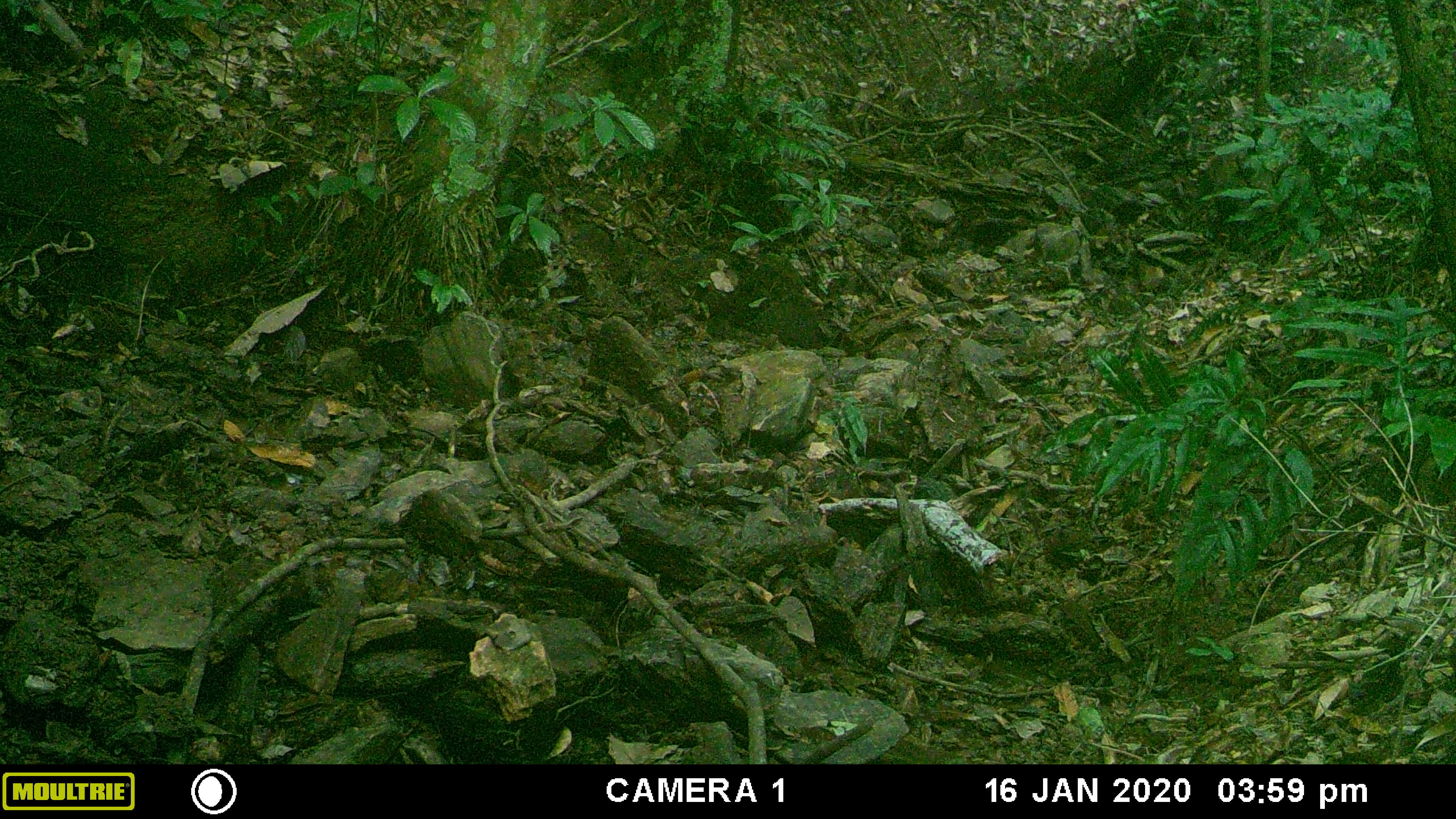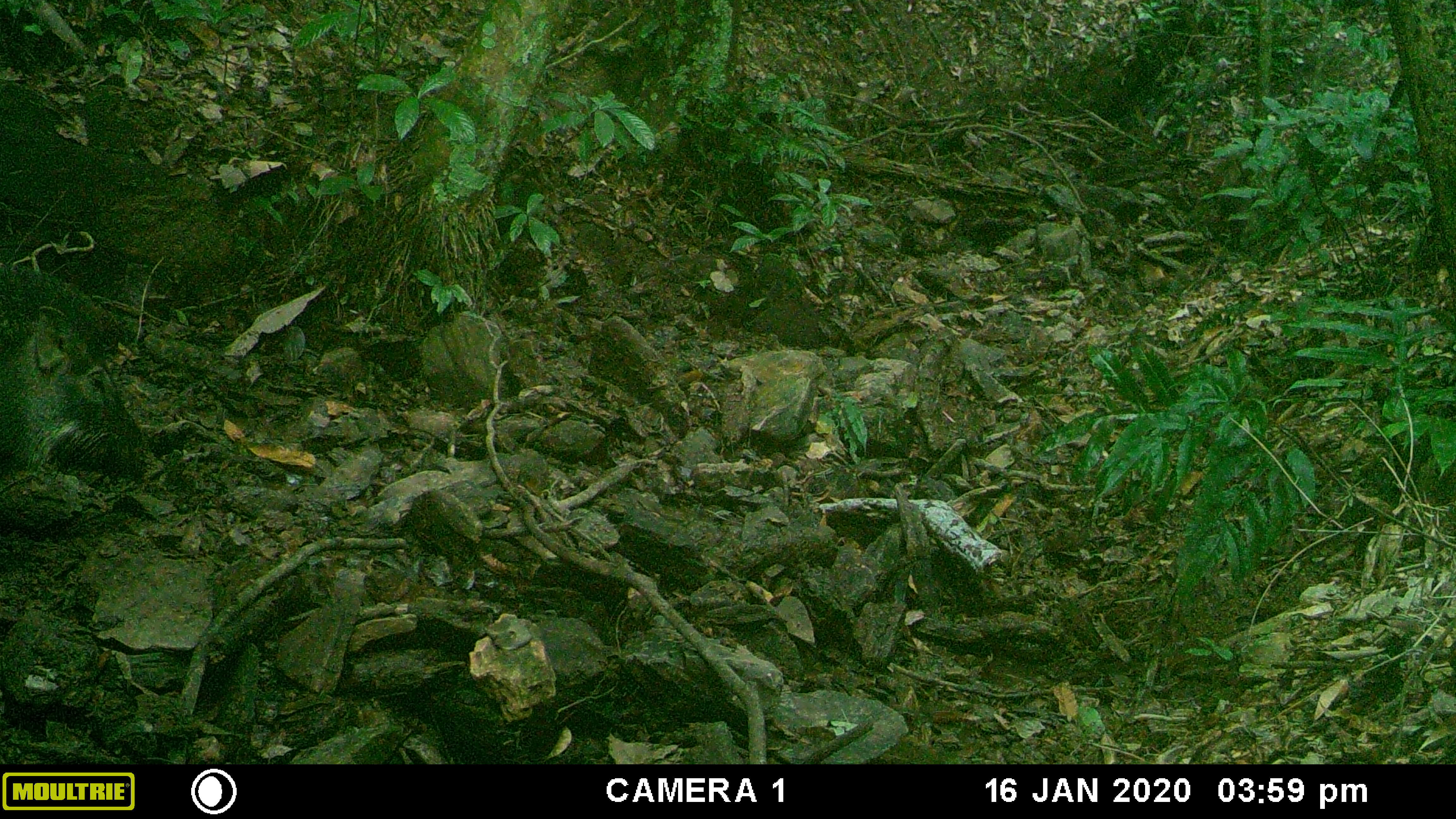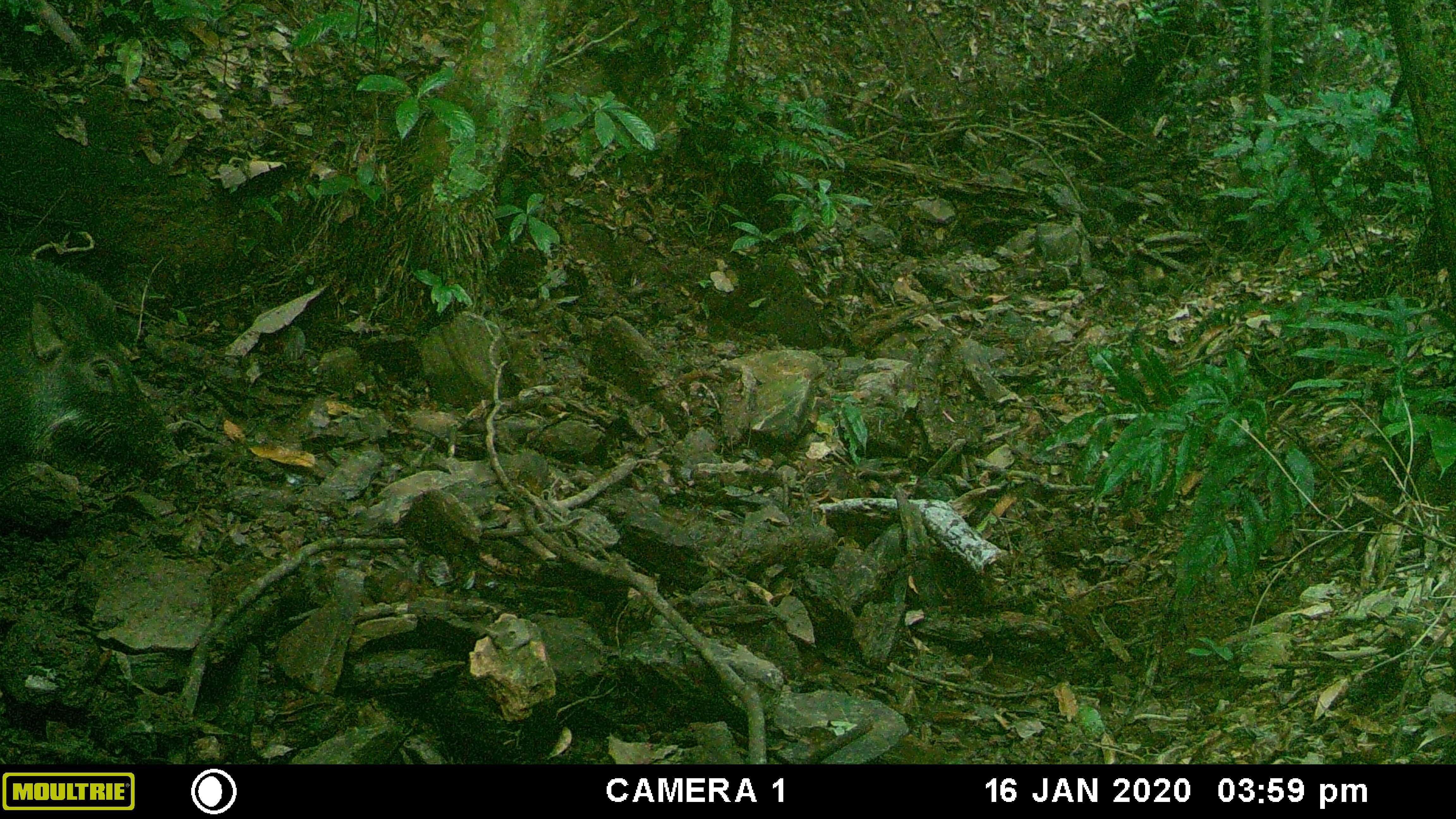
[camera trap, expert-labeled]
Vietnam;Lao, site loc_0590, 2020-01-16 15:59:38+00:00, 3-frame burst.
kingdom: Animalia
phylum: Chordata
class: Mammalia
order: Artiodactyla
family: Suidae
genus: Sus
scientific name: Sus scrofa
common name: eurasian wild pig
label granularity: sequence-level